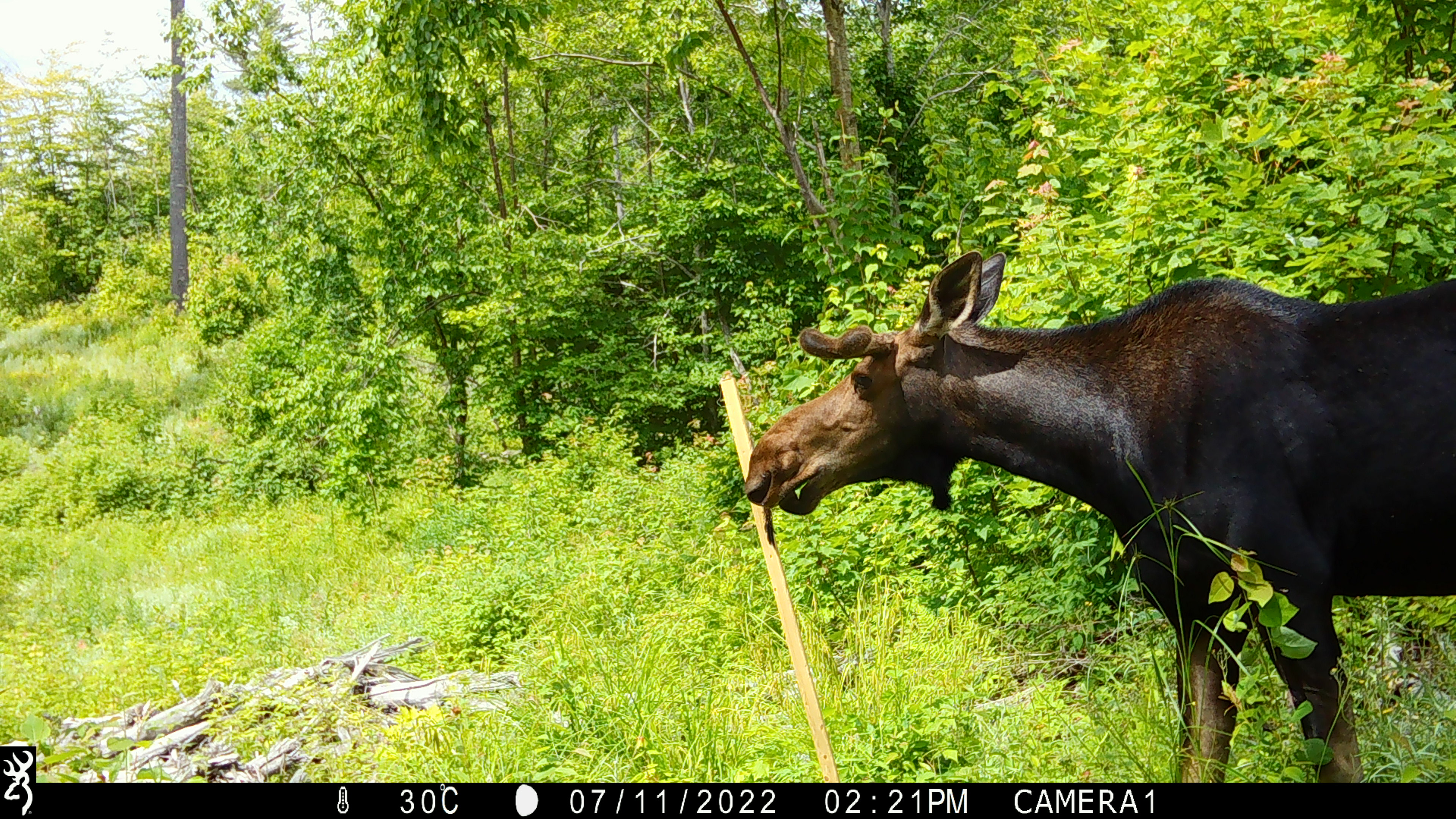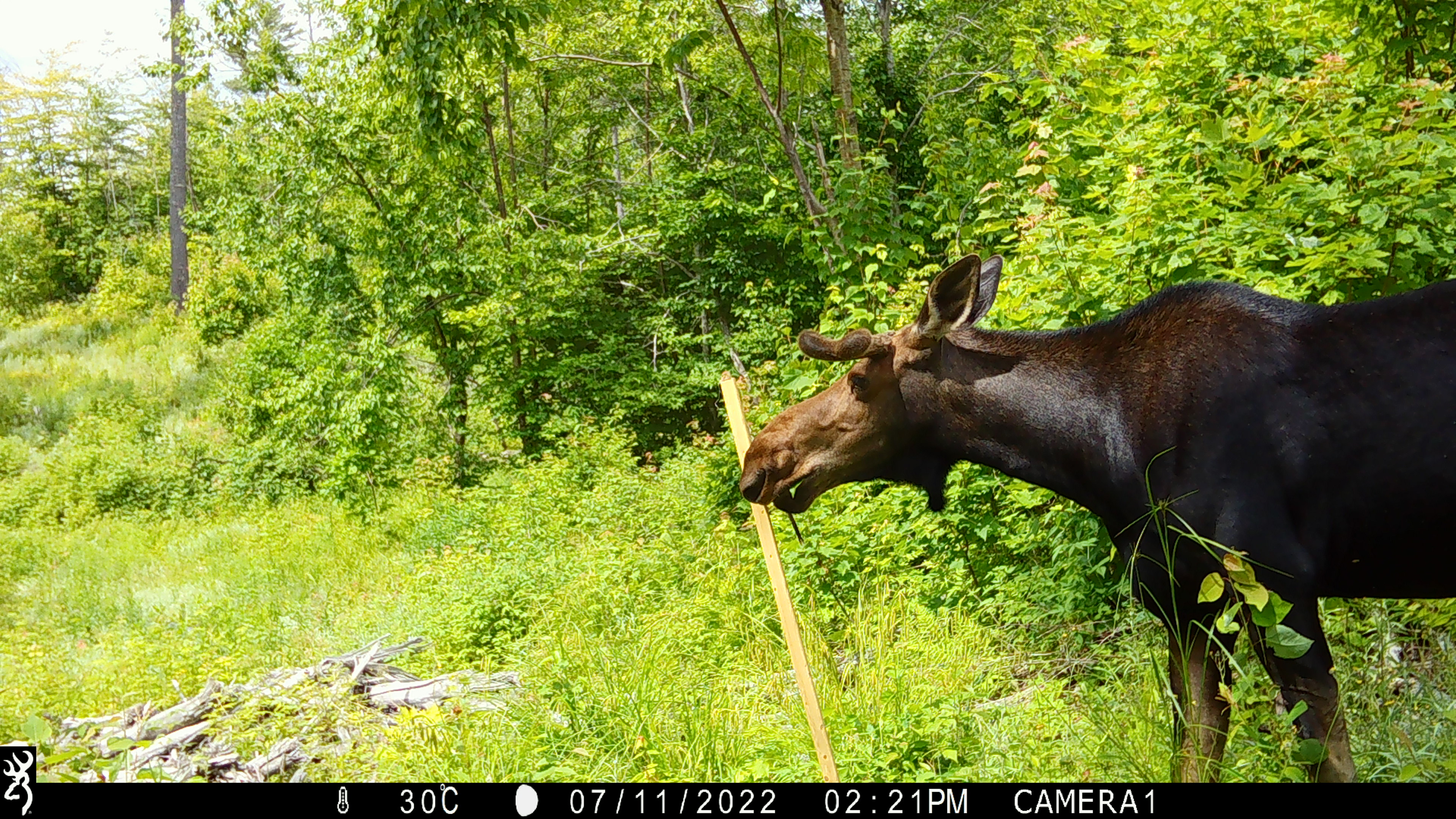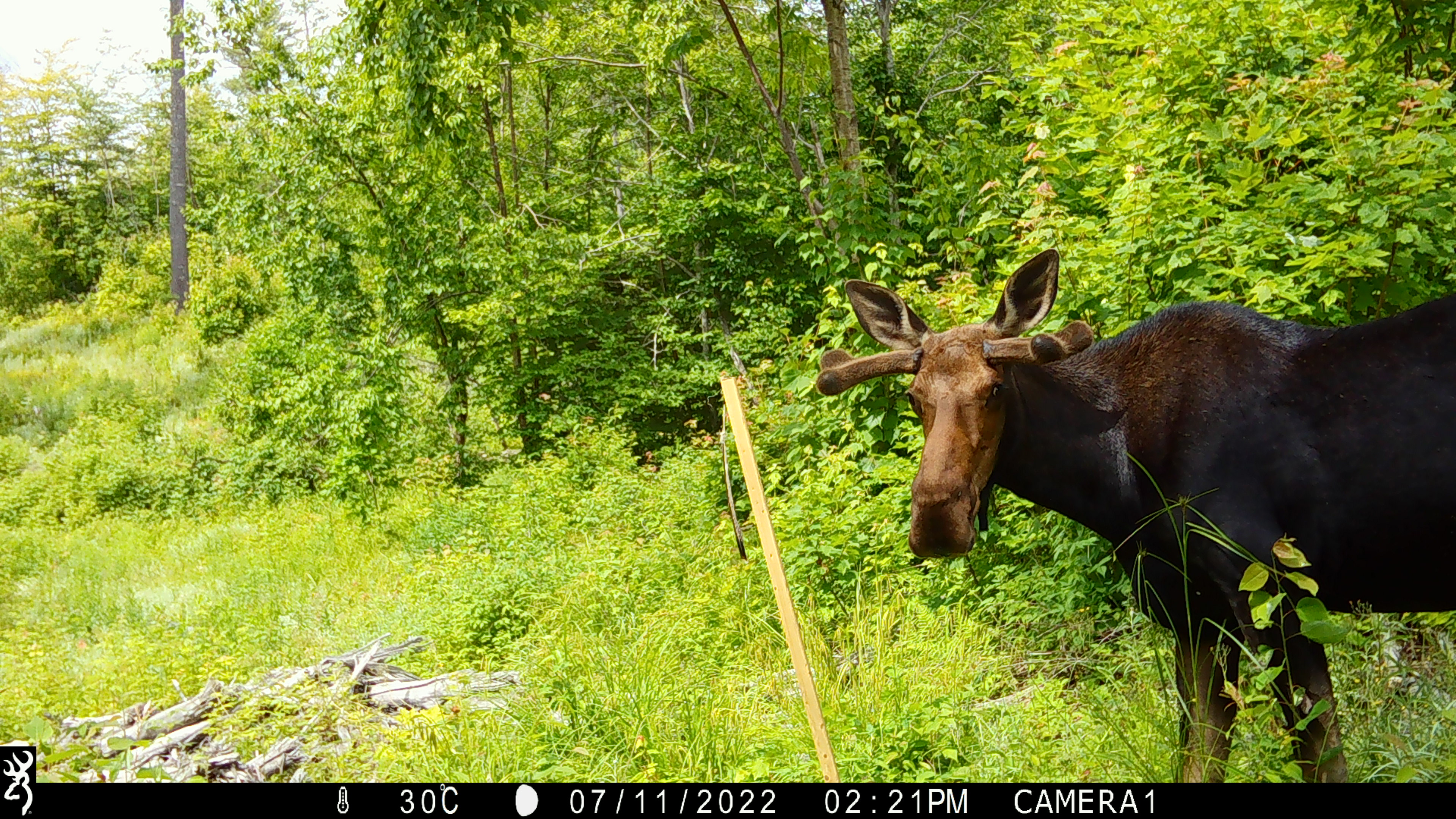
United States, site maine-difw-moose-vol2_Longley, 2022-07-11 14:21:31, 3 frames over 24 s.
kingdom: Animalia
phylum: Chordata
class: Mammalia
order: Artiodactyla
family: Cervidae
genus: Alces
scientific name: Alces alces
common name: moose